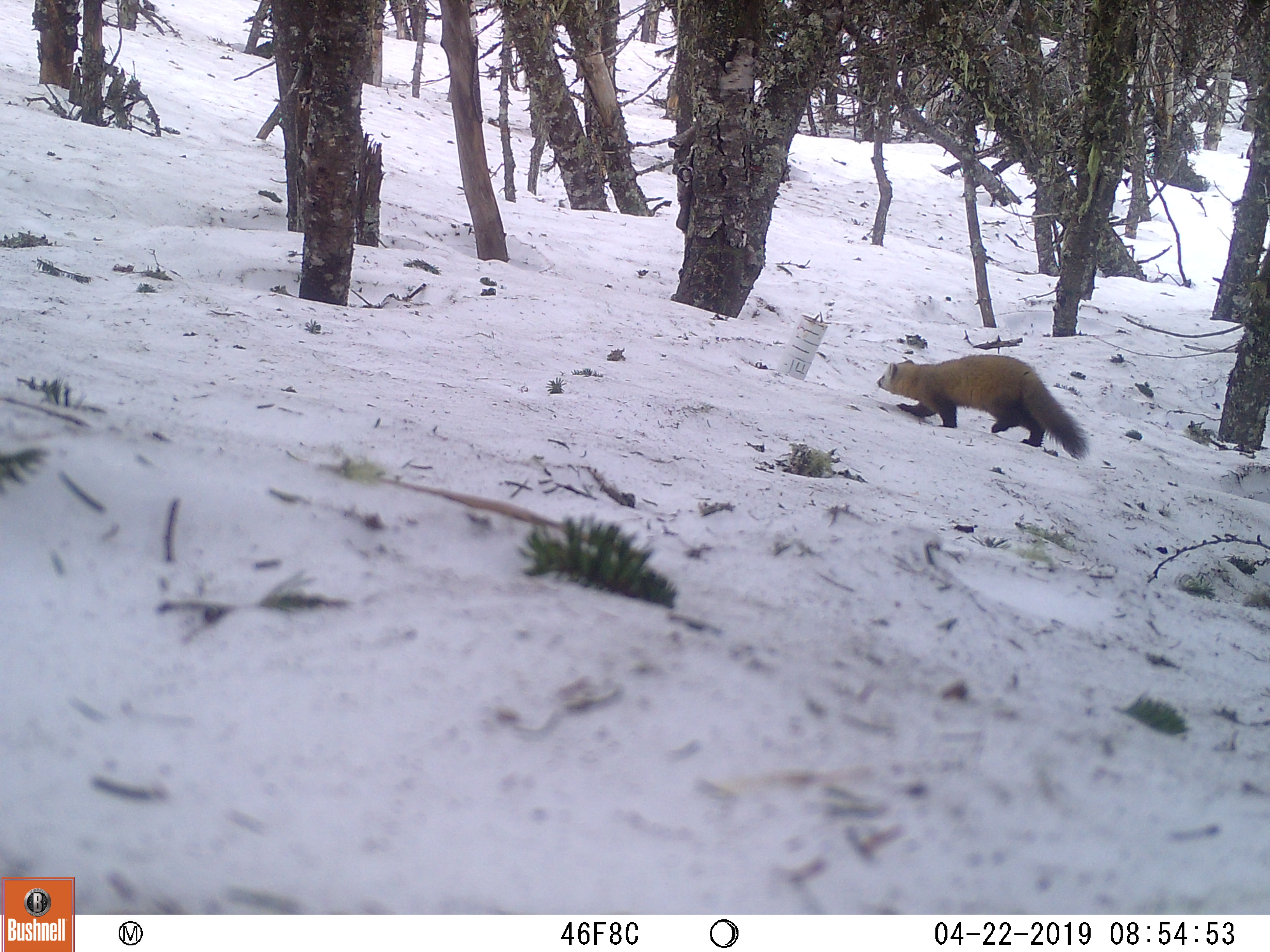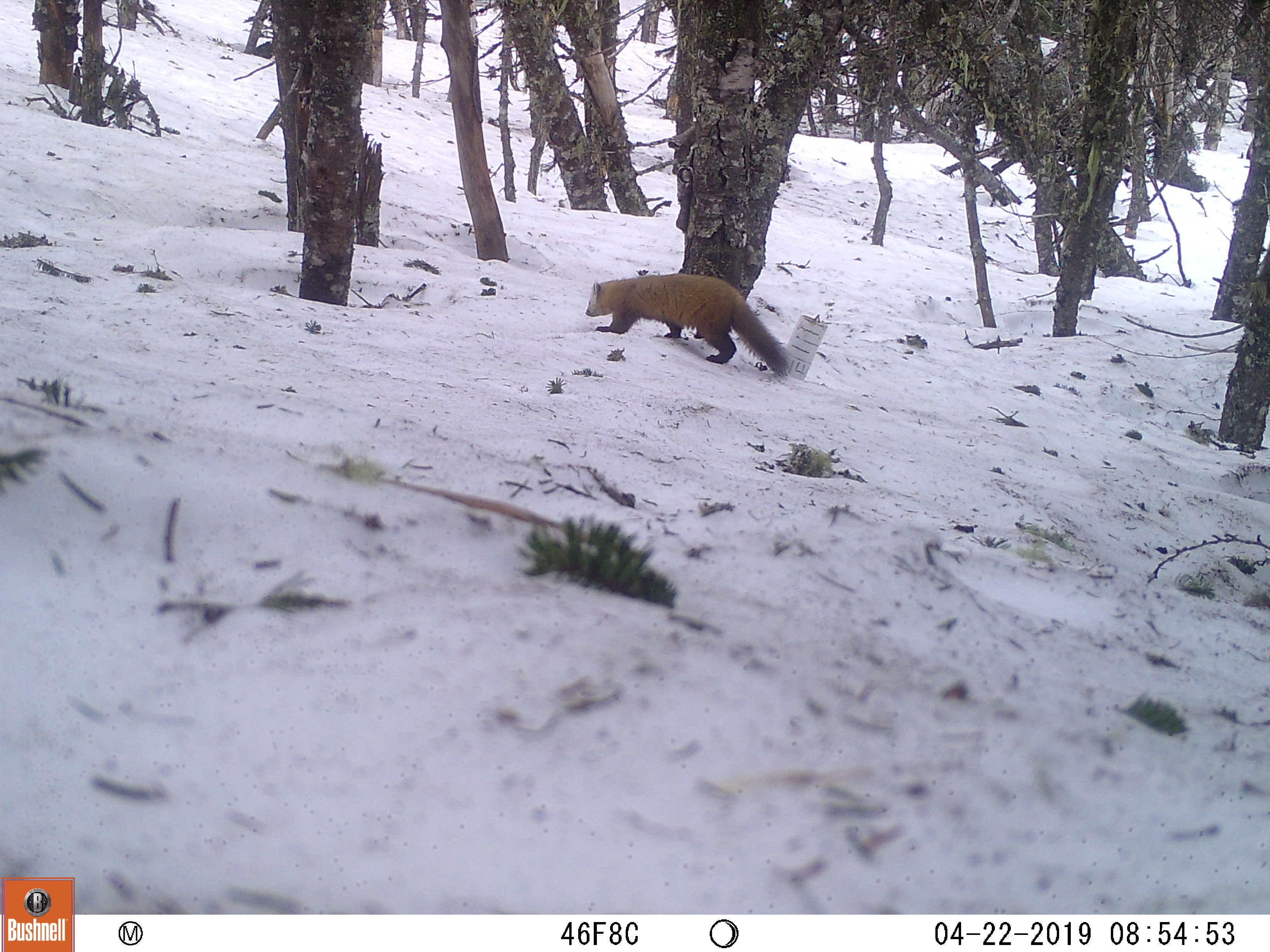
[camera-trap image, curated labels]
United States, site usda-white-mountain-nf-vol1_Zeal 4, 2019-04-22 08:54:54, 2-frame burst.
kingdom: Animalia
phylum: Chordata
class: Mammalia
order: Carnivora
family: Mustelidae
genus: Martes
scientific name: Martes americana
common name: american marten